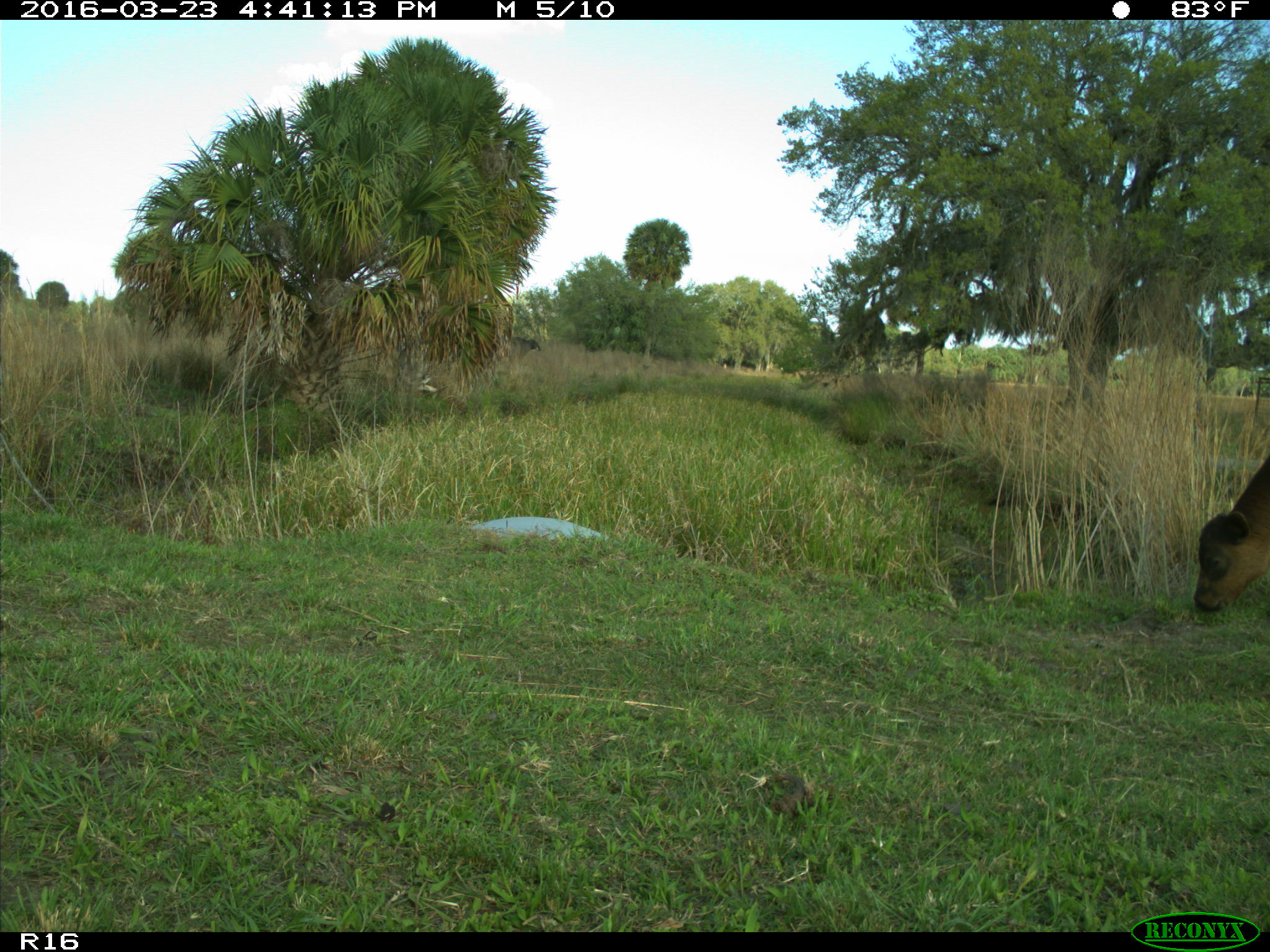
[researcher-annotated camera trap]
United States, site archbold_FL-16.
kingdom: Animalia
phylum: Chordata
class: Mammalia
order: Artiodactyla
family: Bovidae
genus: Bos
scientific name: Bos taurus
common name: domestic cow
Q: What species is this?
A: Bos taurus (domestic cow).